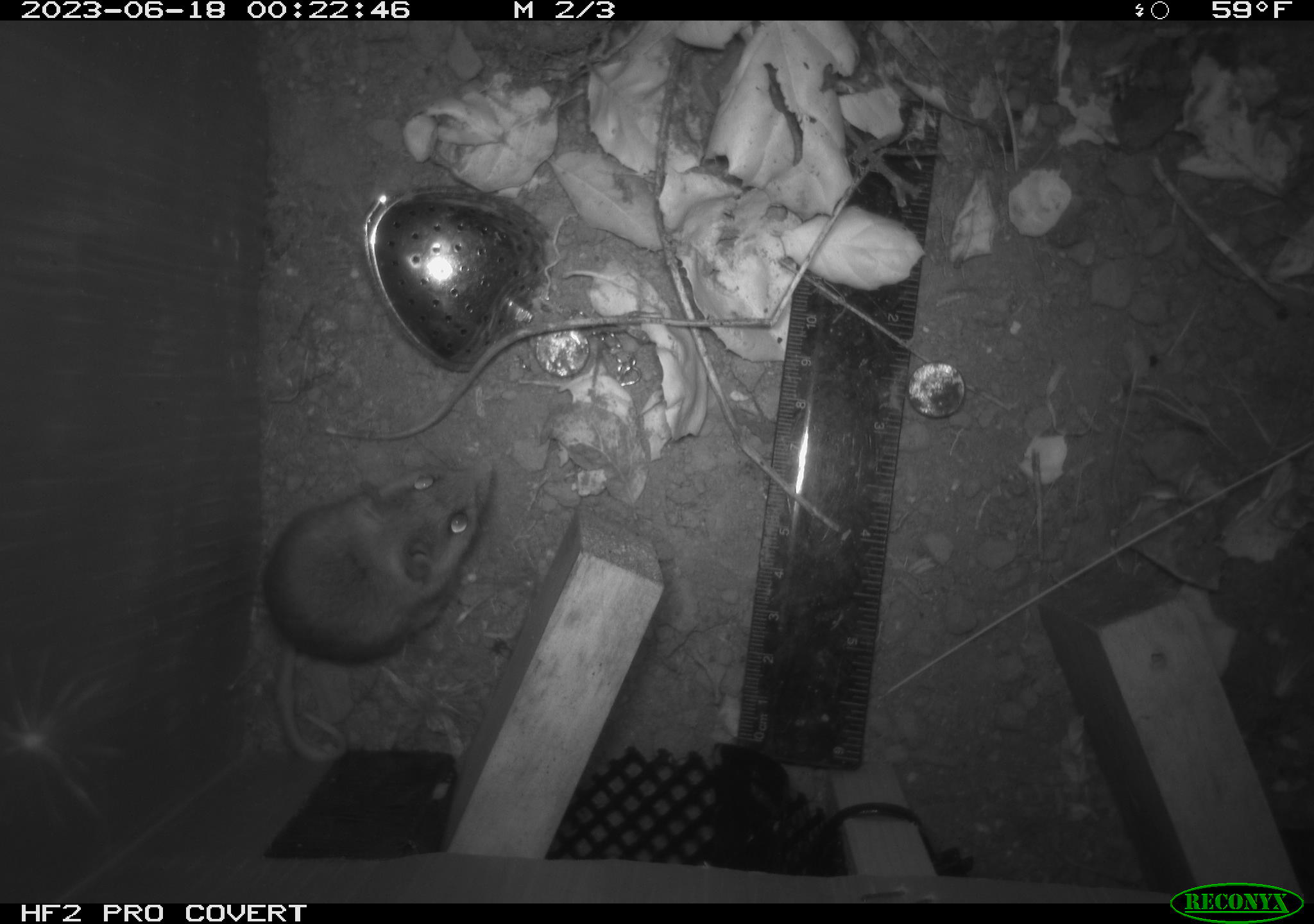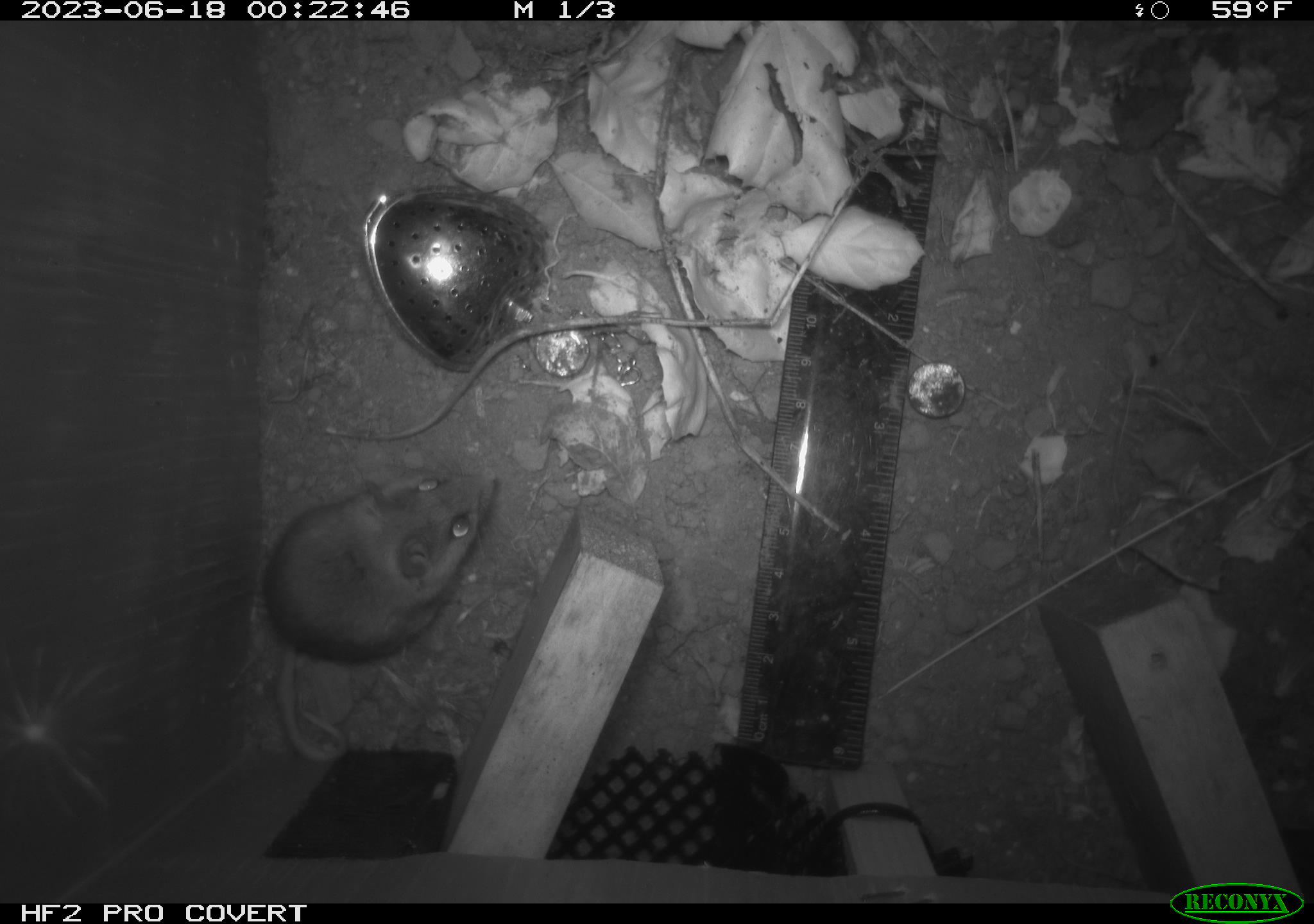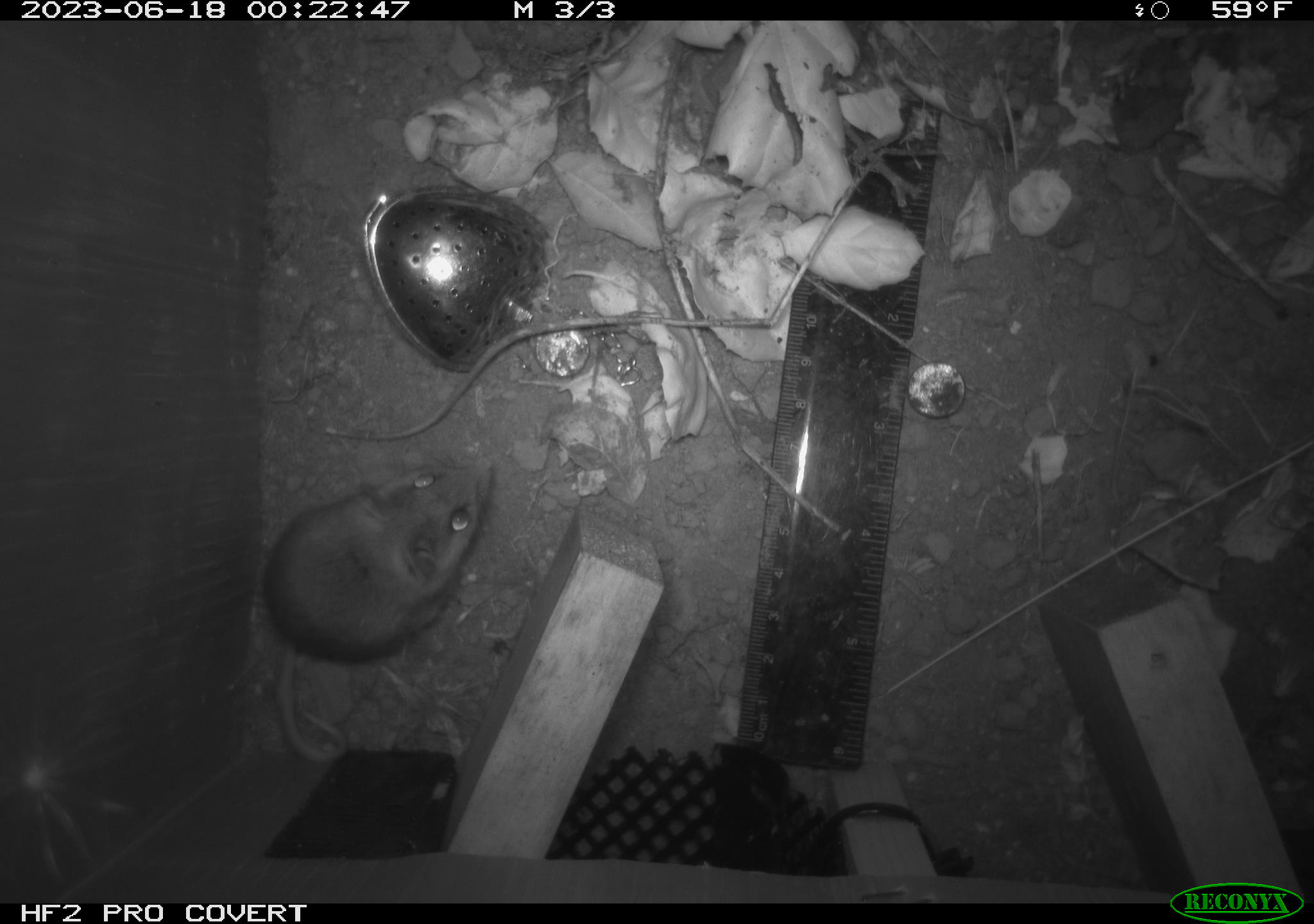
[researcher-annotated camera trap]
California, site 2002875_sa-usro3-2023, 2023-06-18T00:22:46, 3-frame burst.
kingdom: Animalia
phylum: Chordata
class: Mammalia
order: Rodentia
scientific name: Rodentia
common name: mouse species